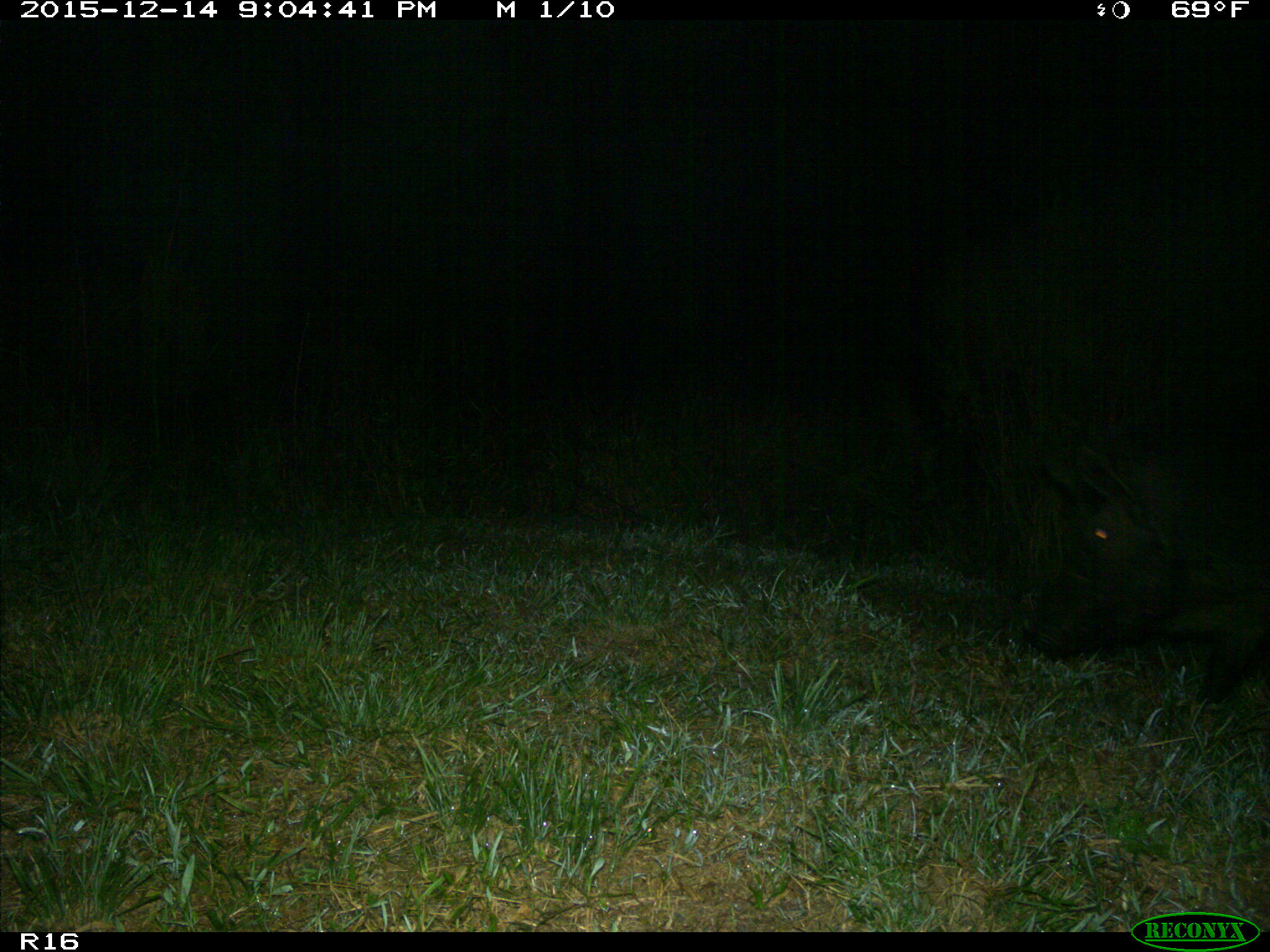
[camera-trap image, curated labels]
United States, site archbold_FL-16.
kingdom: Animalia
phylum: Chordata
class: Mammalia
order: Artiodactyla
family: Suidae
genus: Sus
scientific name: Sus scrofa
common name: wild boar